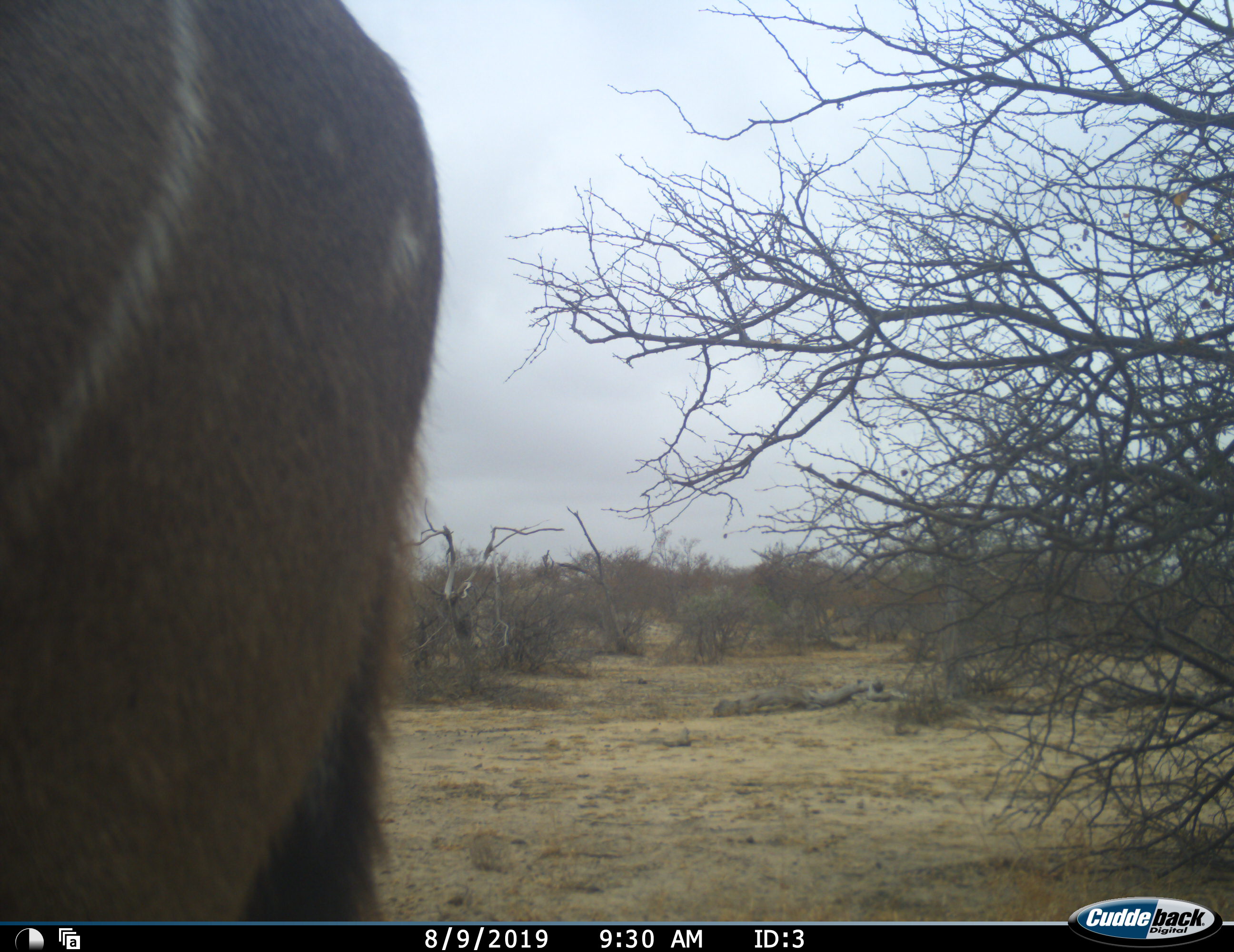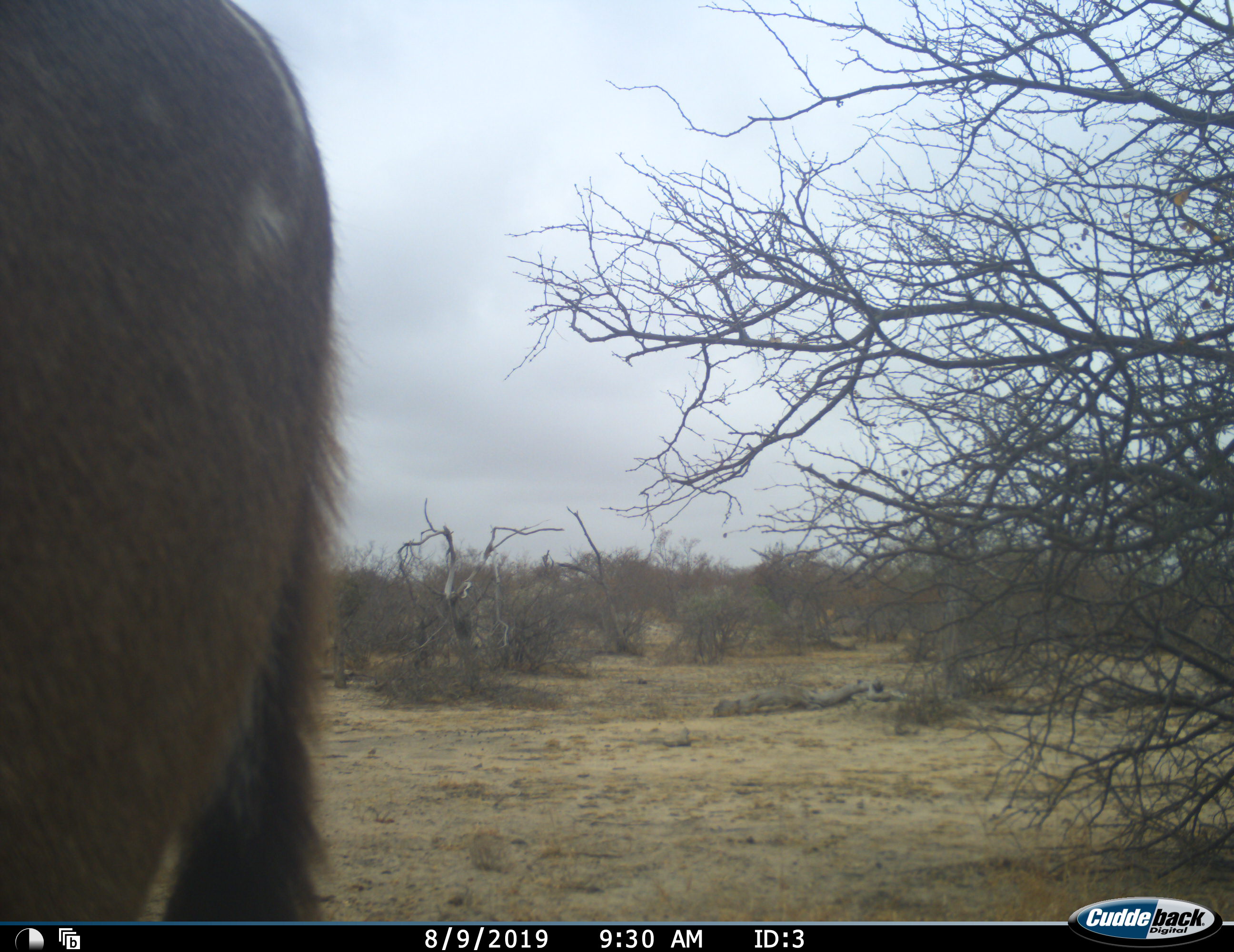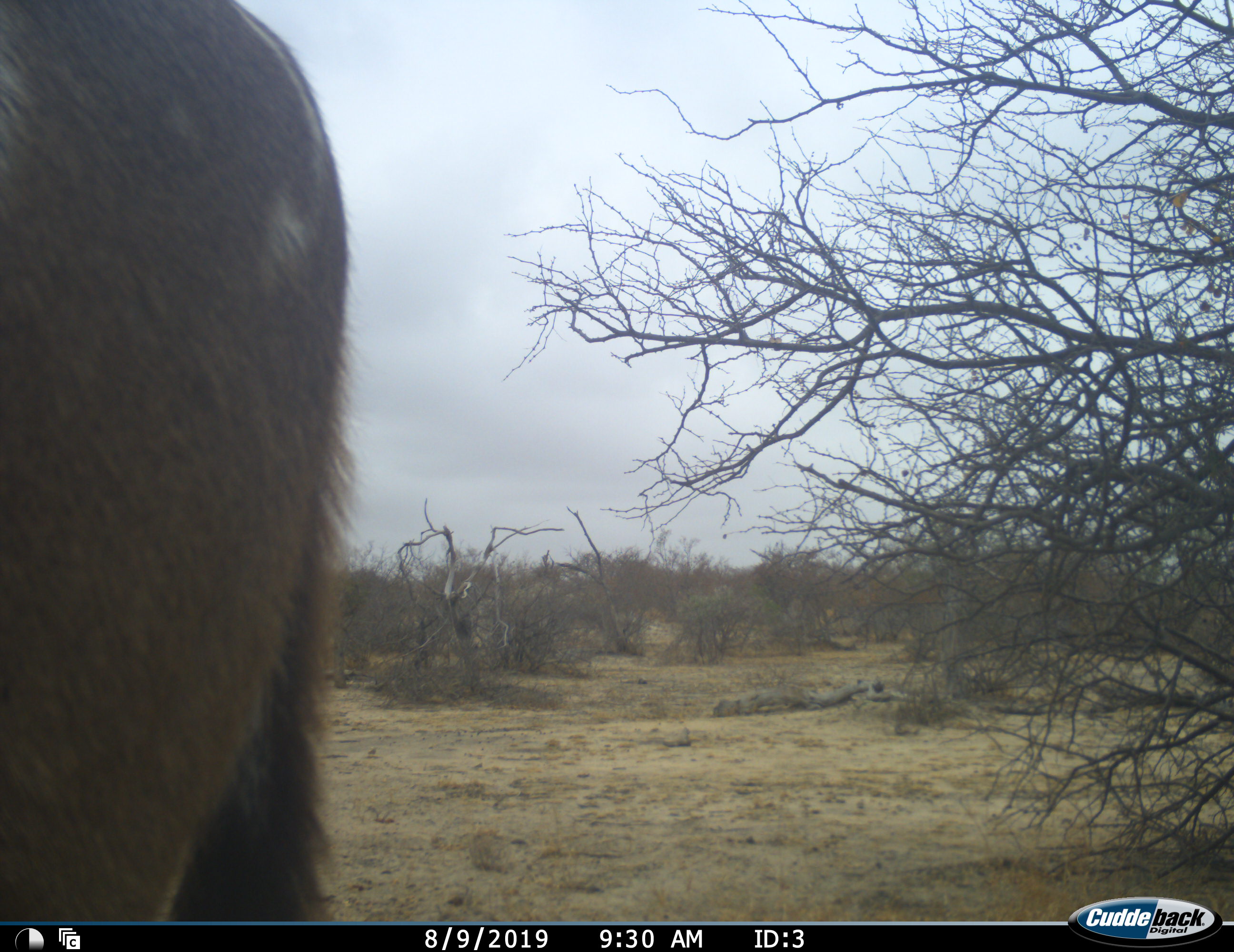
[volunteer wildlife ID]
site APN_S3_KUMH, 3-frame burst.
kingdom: Animalia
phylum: Chordata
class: Mammalia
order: Artiodactyla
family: Bovidae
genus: Tragelaphus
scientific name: Tragelaphus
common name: kudu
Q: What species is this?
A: Kudu (Tragelaphus).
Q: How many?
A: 1.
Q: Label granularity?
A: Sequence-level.